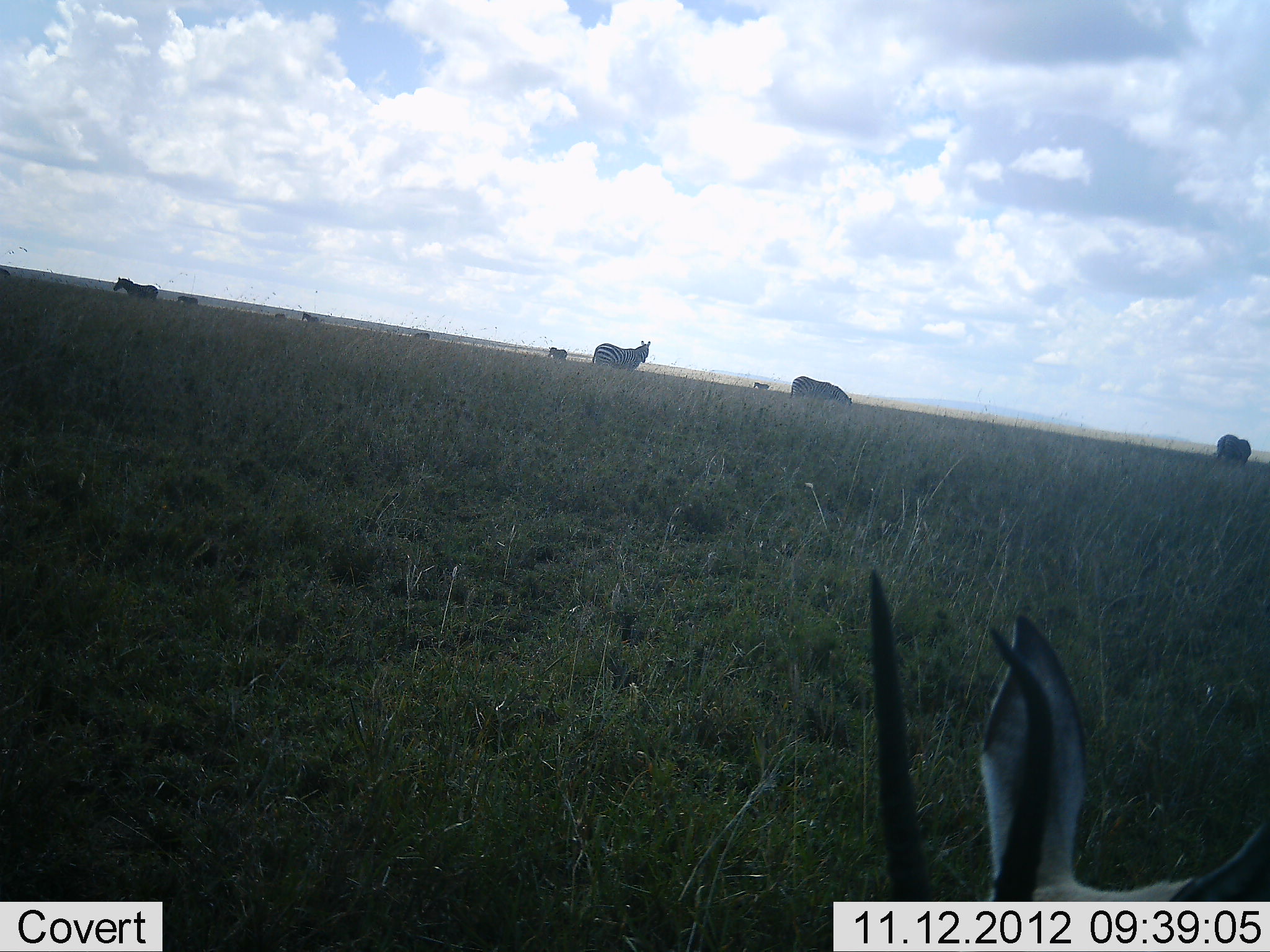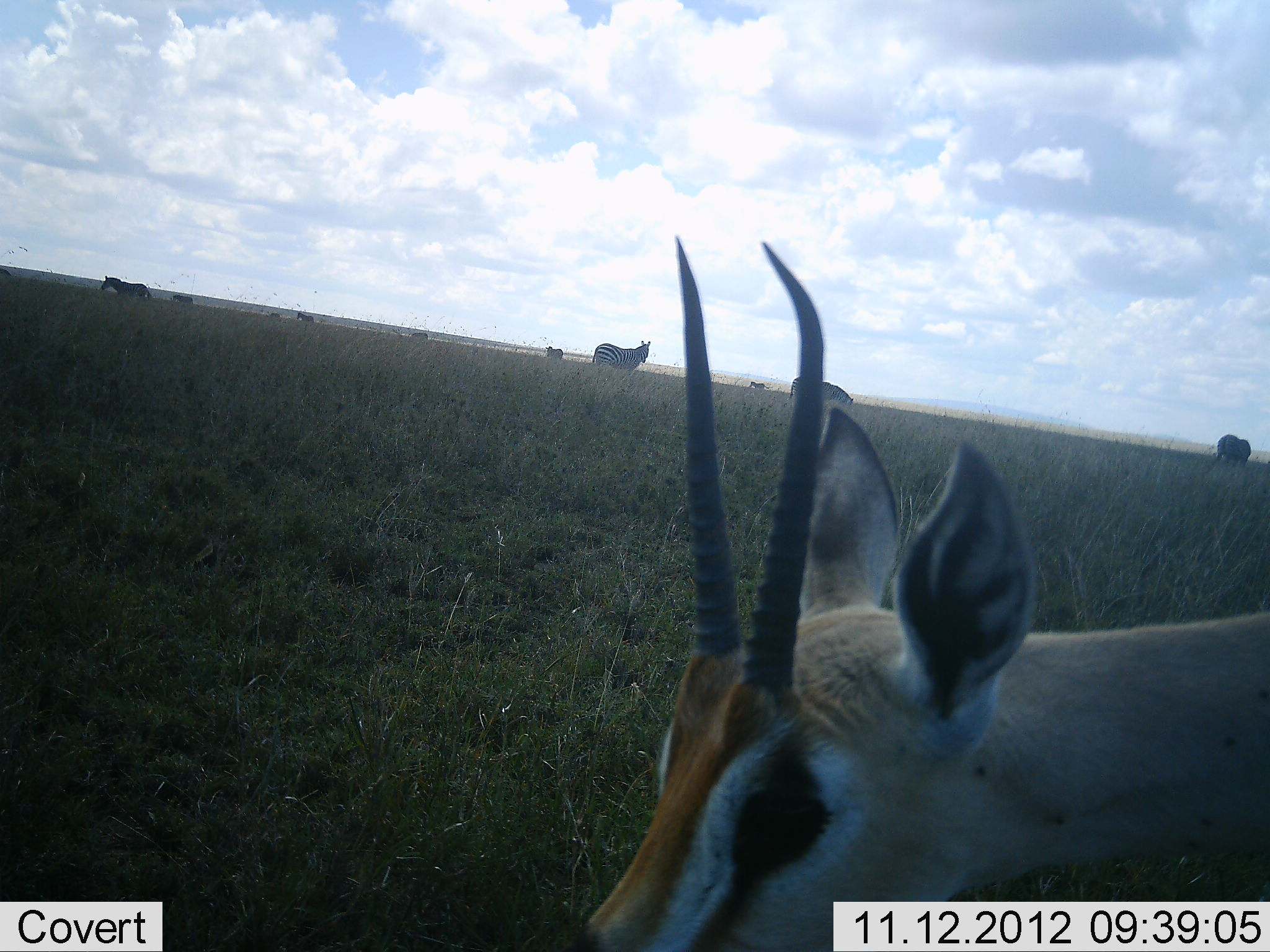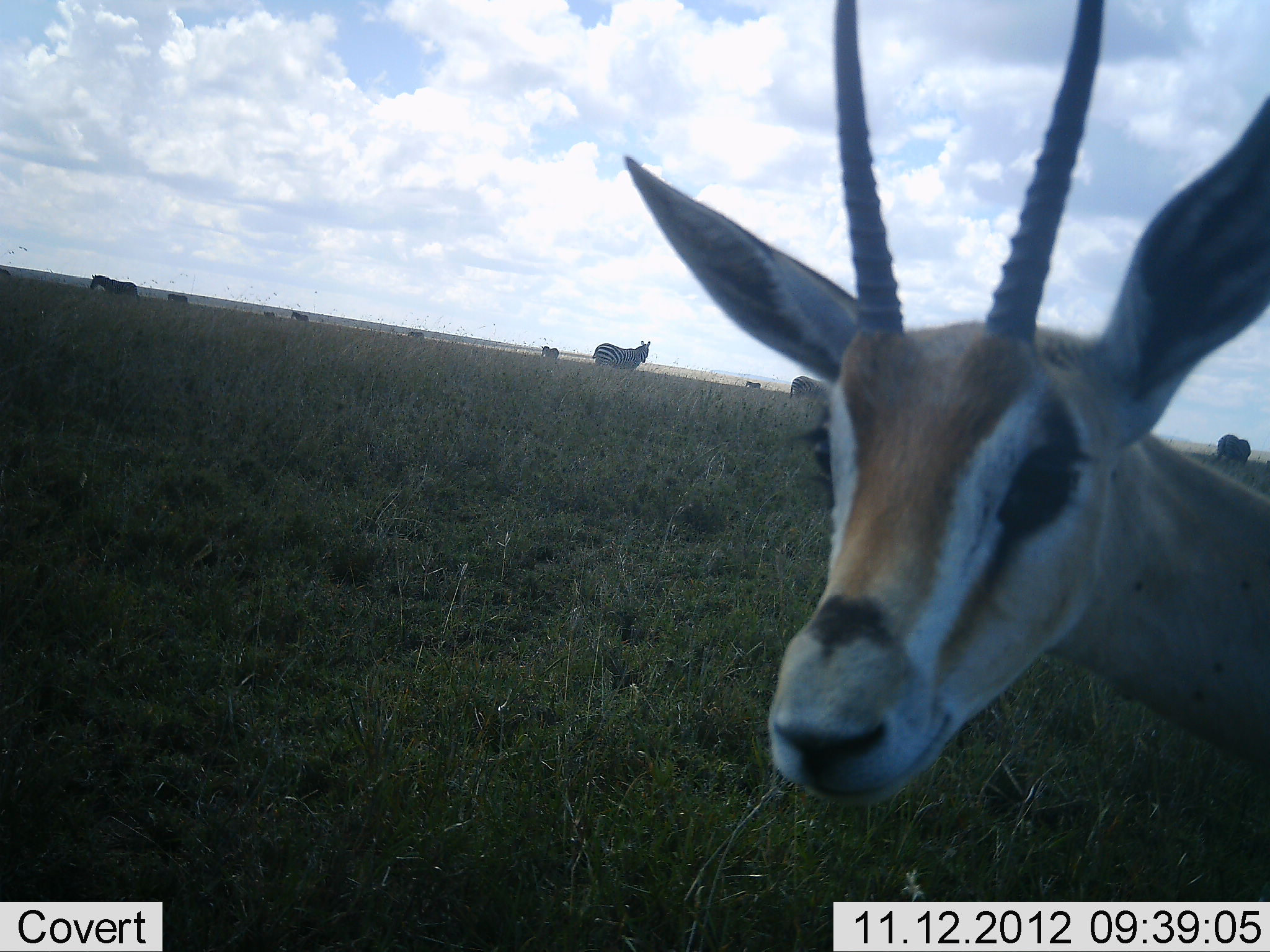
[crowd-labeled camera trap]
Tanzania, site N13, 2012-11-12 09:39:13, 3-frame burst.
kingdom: Animalia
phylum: Chordata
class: Mammalia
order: Artiodactyla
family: Bovidae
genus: Nanger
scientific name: Nanger granti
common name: grant's gazelle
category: gazellegrants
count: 1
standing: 46%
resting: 0%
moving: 8%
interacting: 0%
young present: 0%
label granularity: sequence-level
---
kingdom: Animalia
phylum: Chordata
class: Mammalia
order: Perissodactyla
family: Equidae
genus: Equus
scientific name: Equus quagga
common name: plains zebra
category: zebra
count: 9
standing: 57%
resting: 5%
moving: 52%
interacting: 0%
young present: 0%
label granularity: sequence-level